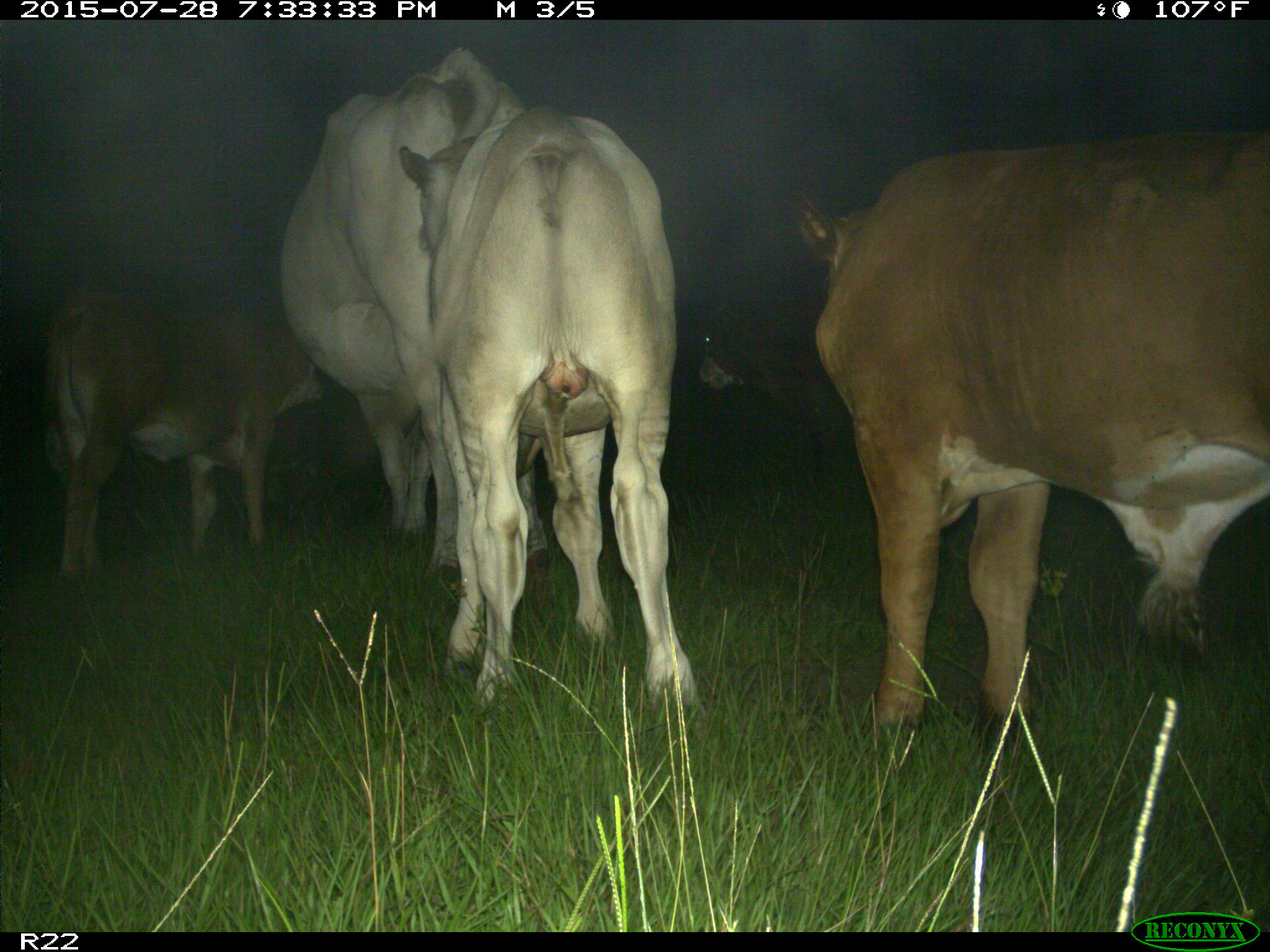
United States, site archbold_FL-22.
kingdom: Animalia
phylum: Chordata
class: Mammalia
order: Artiodactyla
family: Bovidae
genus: Bos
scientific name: Bos taurus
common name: domestic cow